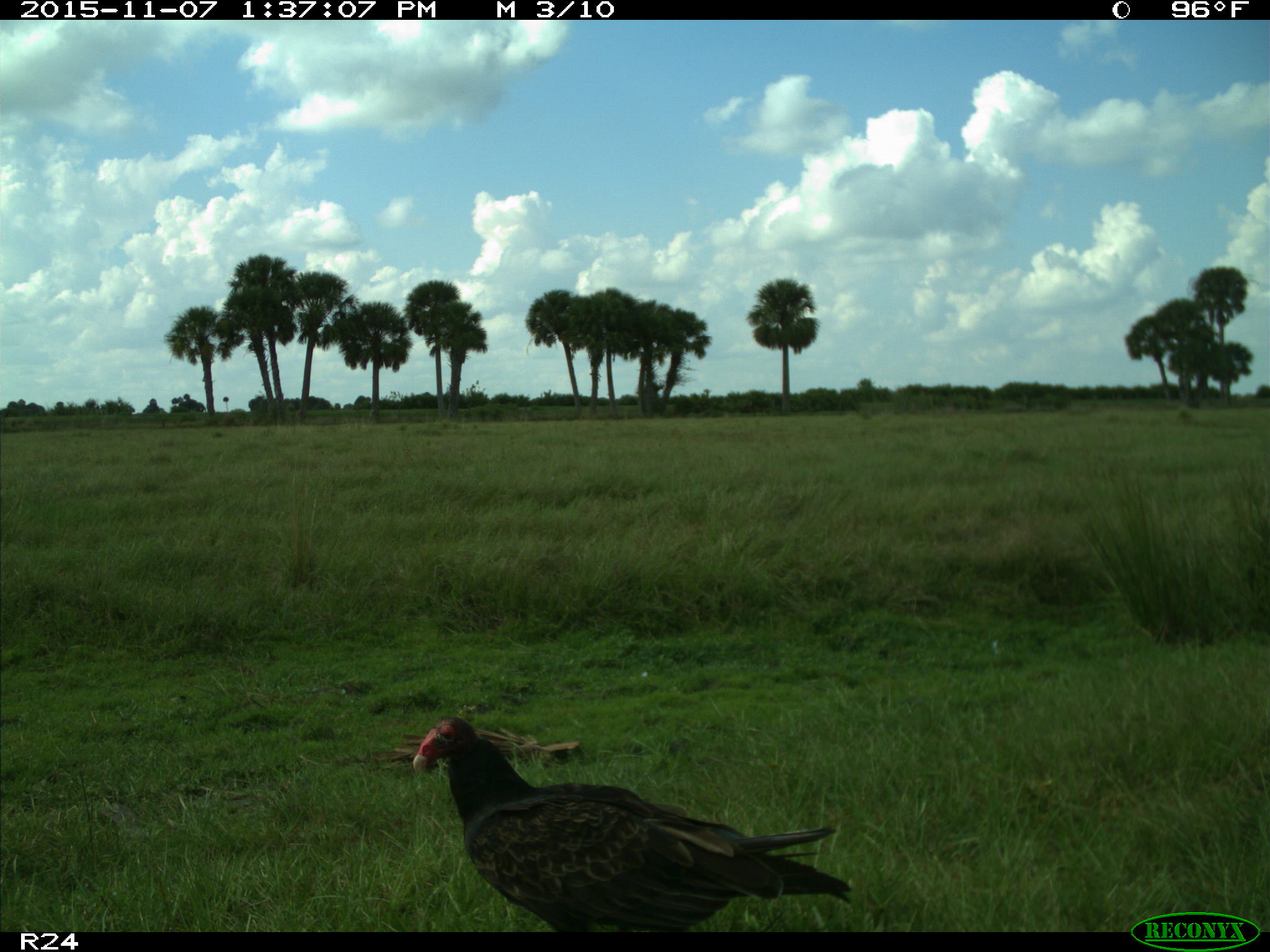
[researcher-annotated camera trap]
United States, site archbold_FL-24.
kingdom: Animalia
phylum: Chordata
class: Aves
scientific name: Aves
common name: birds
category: unidentified bird